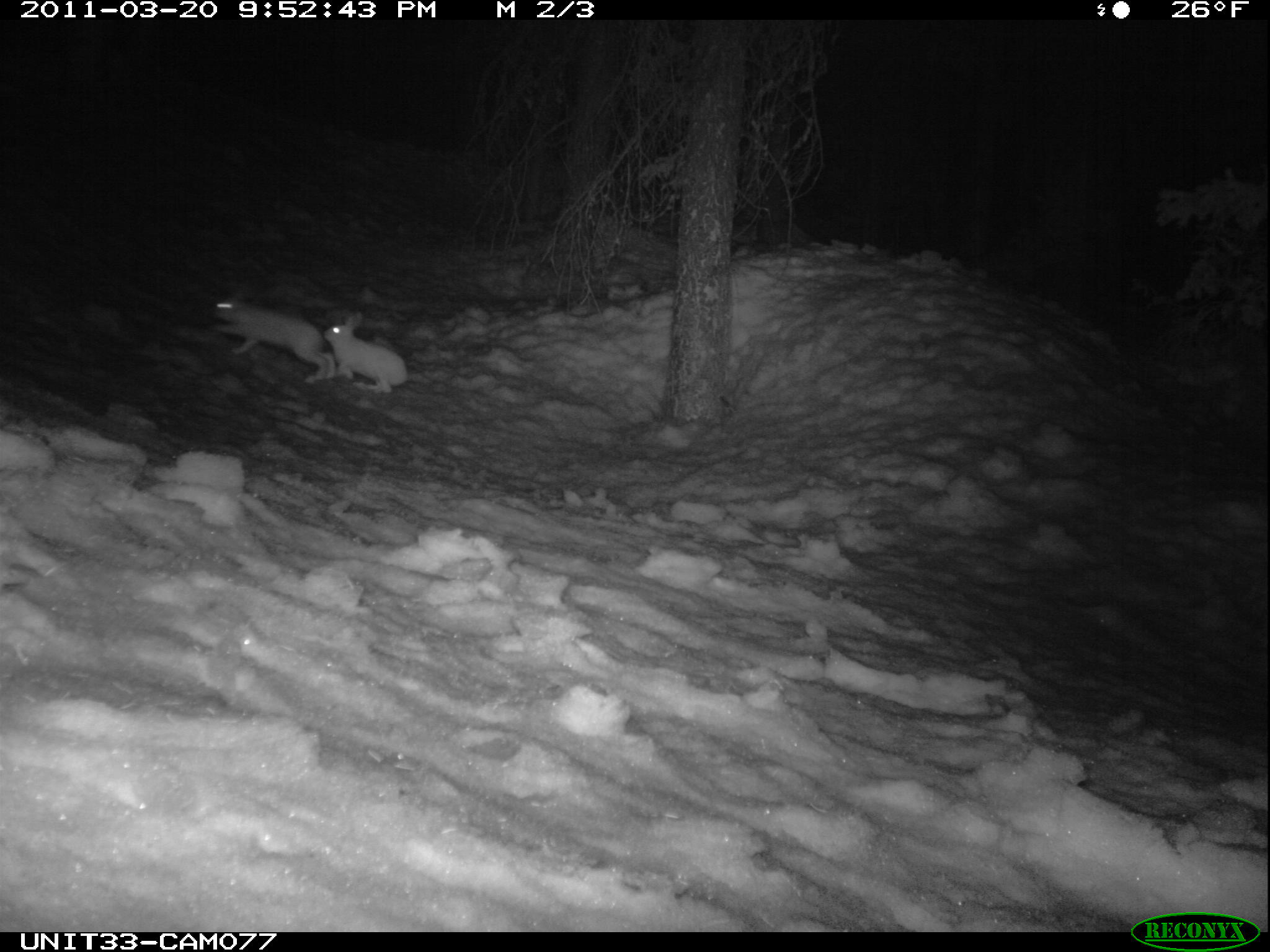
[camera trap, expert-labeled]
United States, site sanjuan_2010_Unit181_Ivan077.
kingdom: Animalia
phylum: Chordata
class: Mammalia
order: Lagomorpha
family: Leporidae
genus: Lepus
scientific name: Lepus americanus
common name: snowshoe hare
Lepus americanus (snowshoe hare).